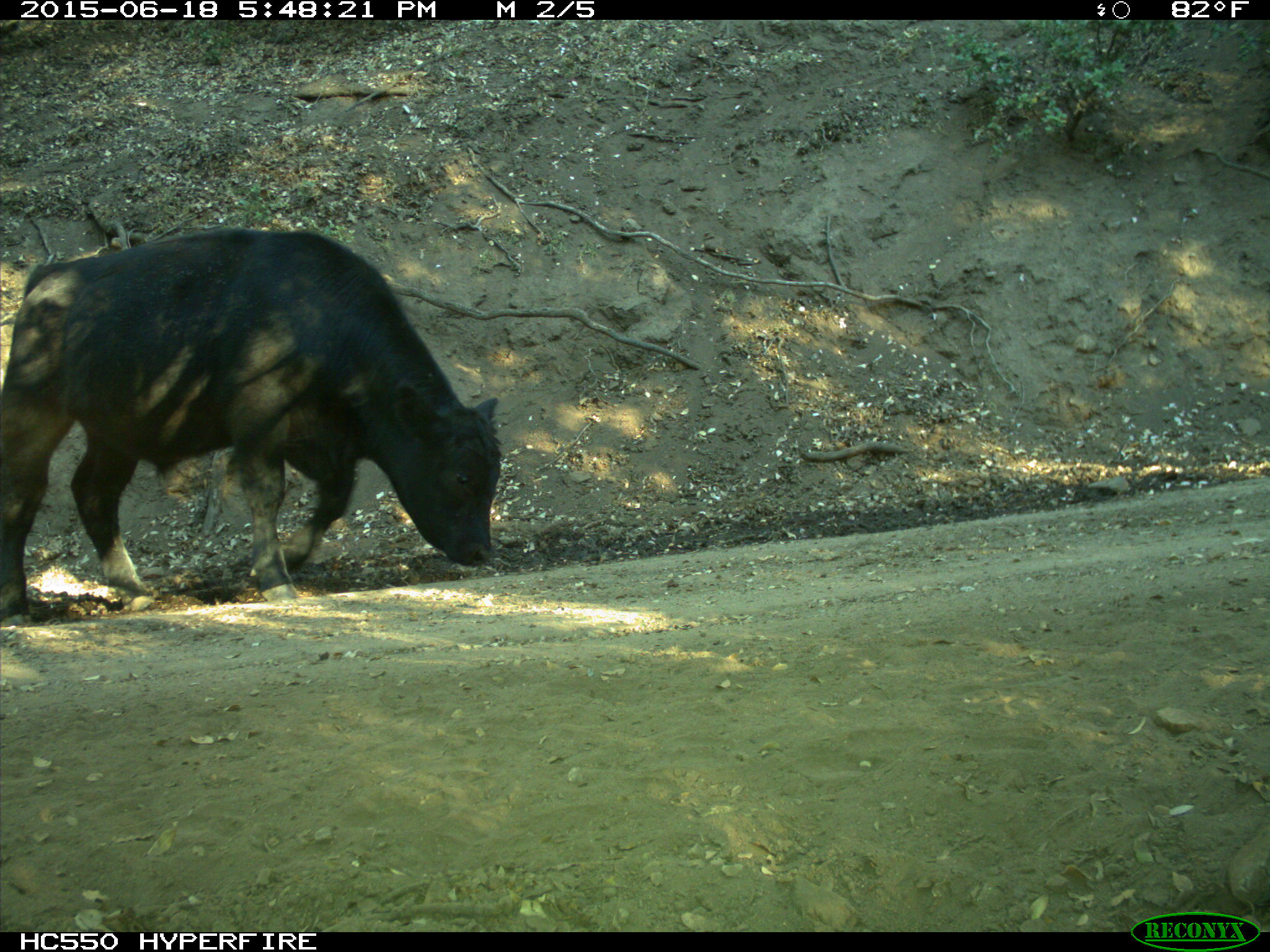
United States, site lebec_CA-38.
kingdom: Animalia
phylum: Chordata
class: Mammalia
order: Artiodactyla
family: Bovidae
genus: Bos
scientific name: Bos taurus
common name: domestic cow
Bos taurus (domestic cow).